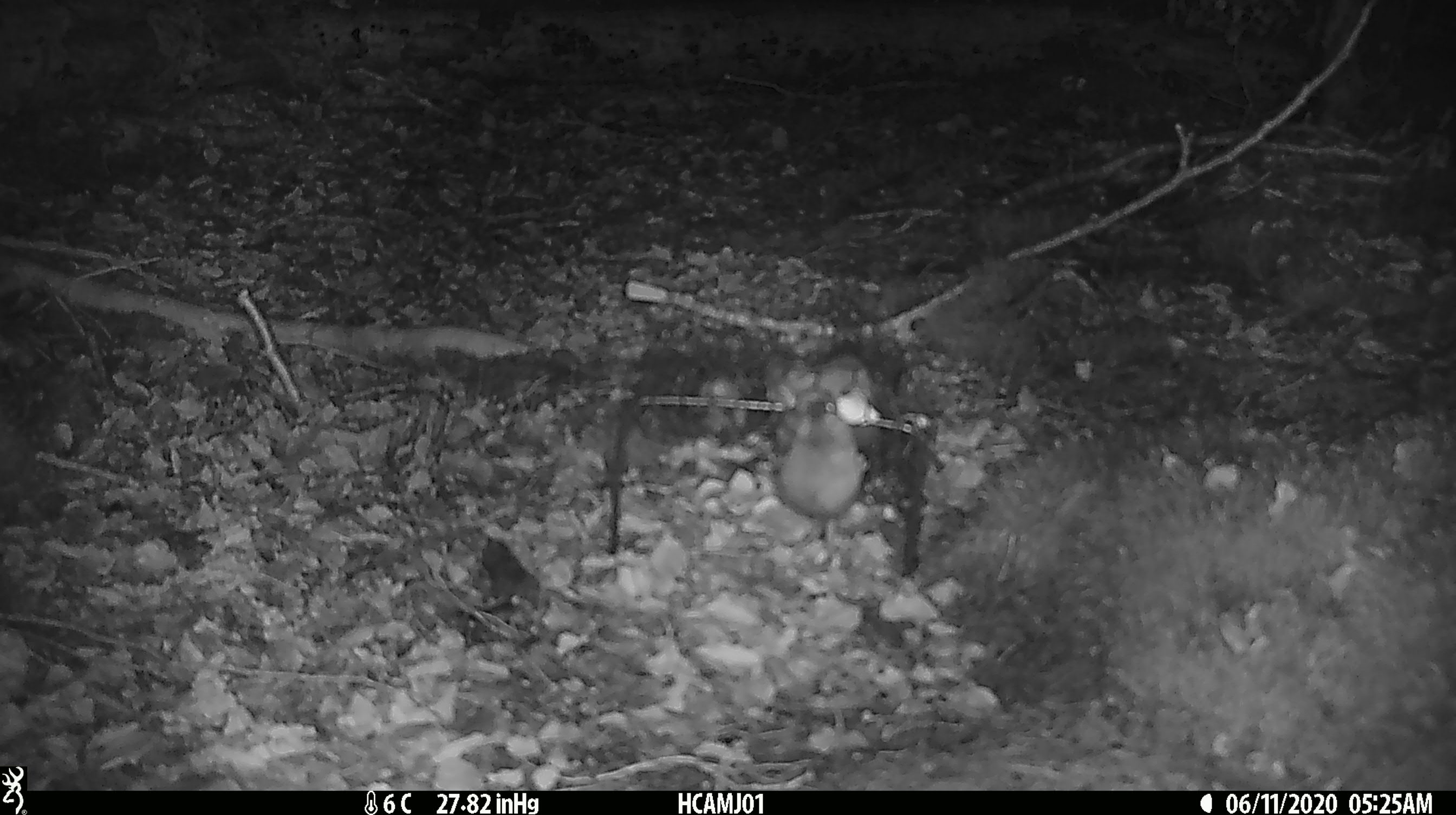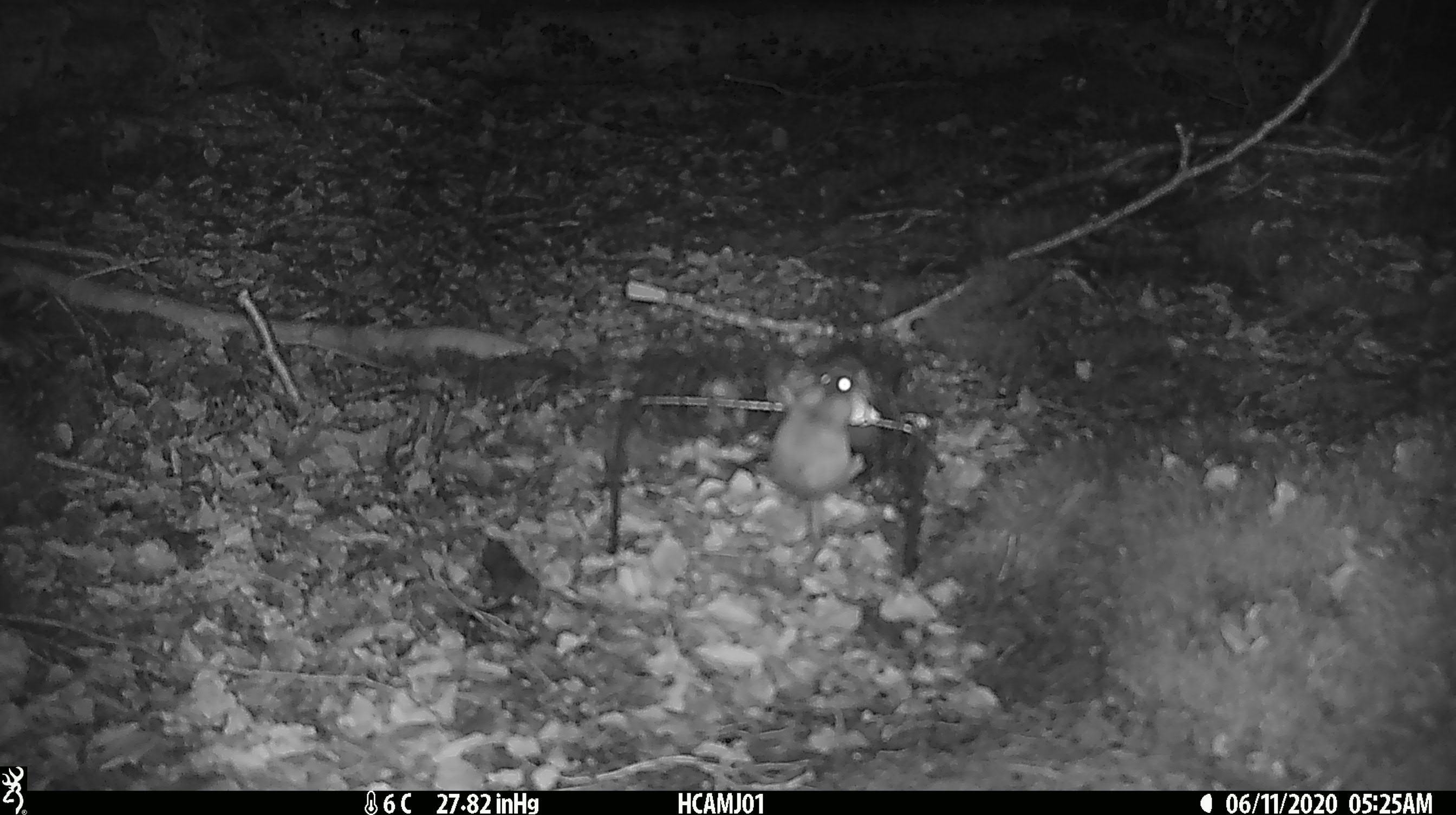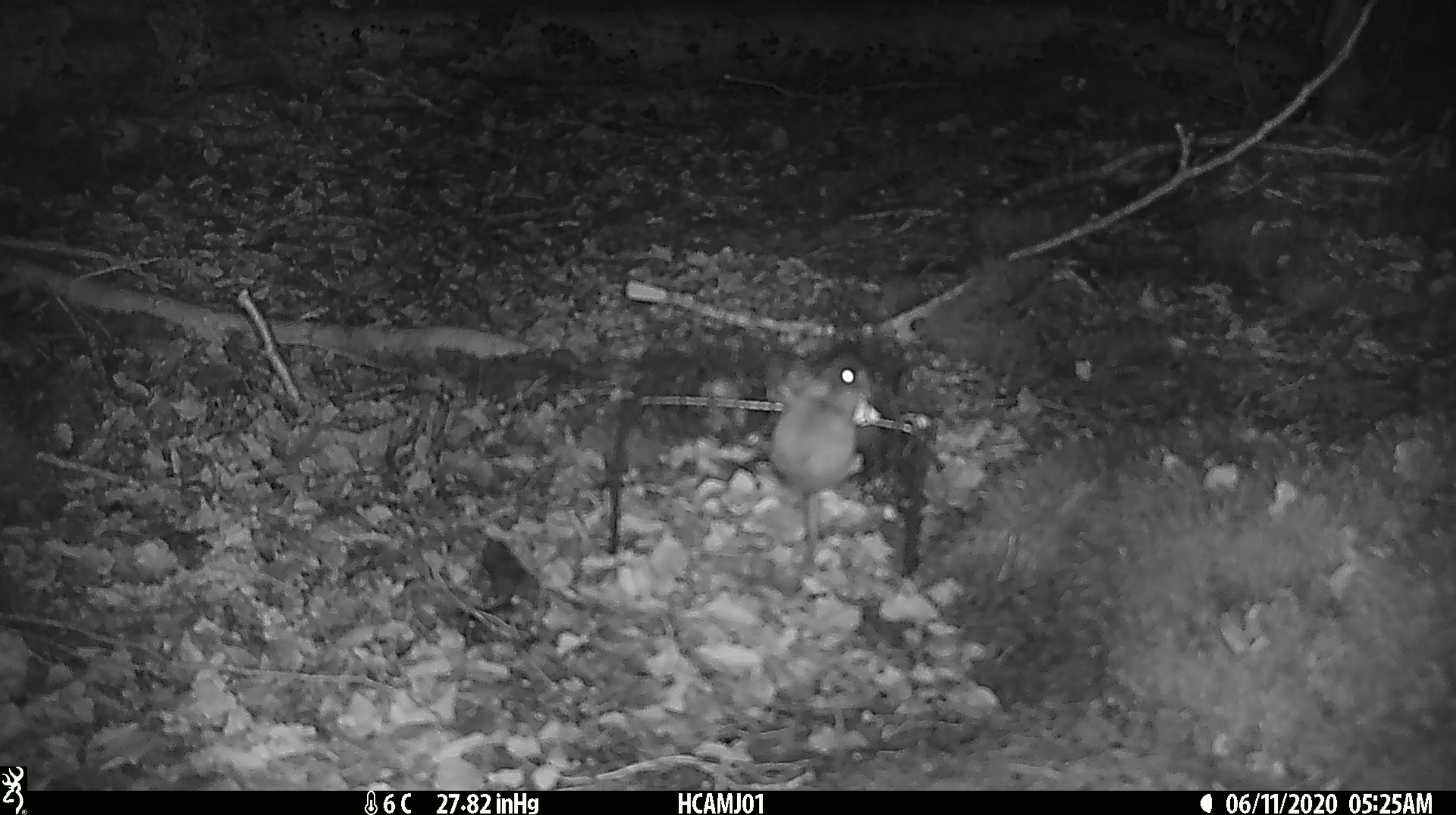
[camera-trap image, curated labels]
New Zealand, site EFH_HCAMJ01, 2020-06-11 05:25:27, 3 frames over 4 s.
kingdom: Animalia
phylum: Chordata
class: Mammalia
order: Rodentia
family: Muridae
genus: Mus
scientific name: Mus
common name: mouse